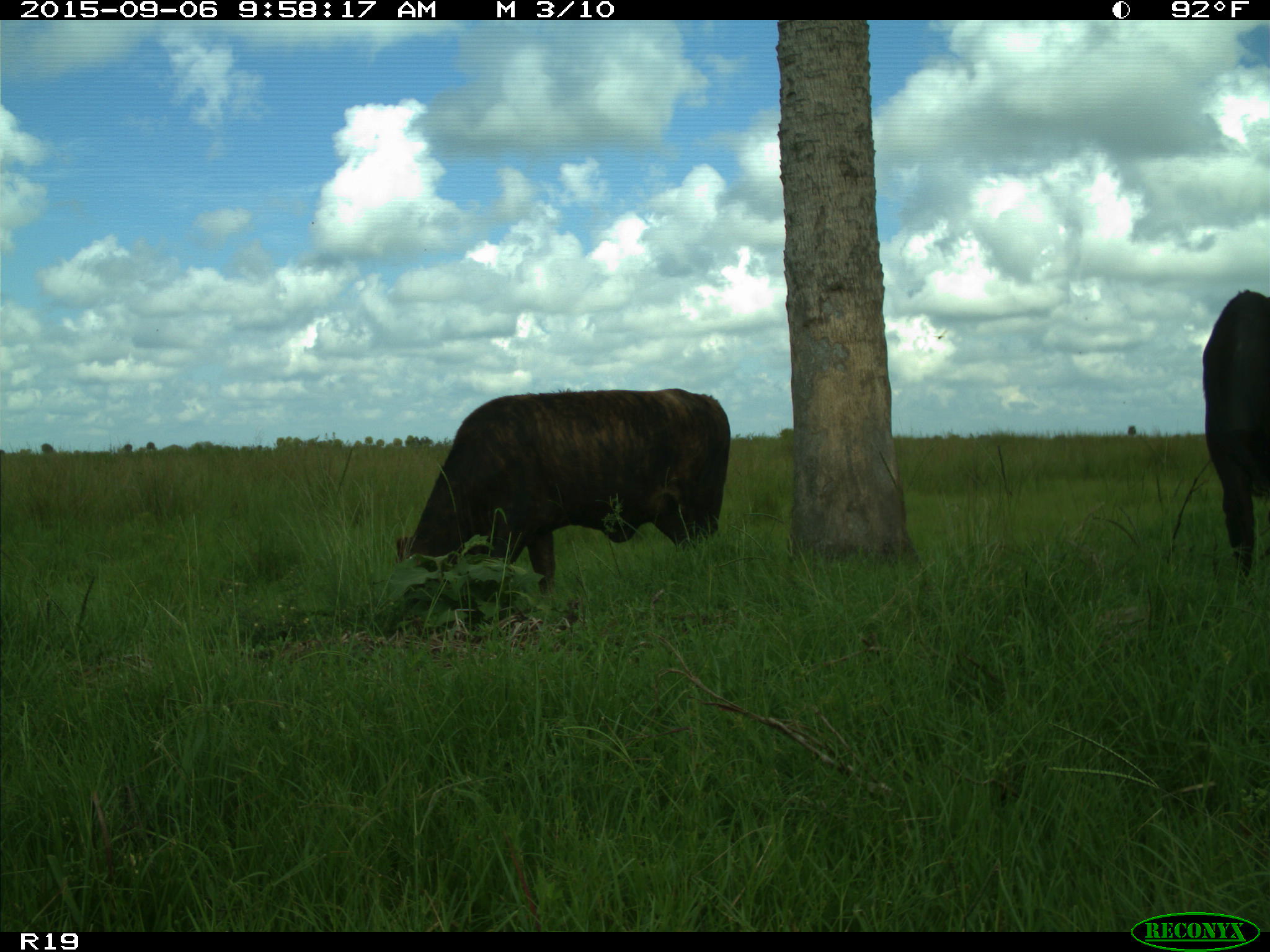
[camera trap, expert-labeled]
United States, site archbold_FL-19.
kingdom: Animalia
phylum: Chordata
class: Mammalia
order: Artiodactyla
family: Bovidae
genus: Bos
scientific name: Bos taurus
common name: domestic cow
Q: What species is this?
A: Bos taurus (domestic cow).